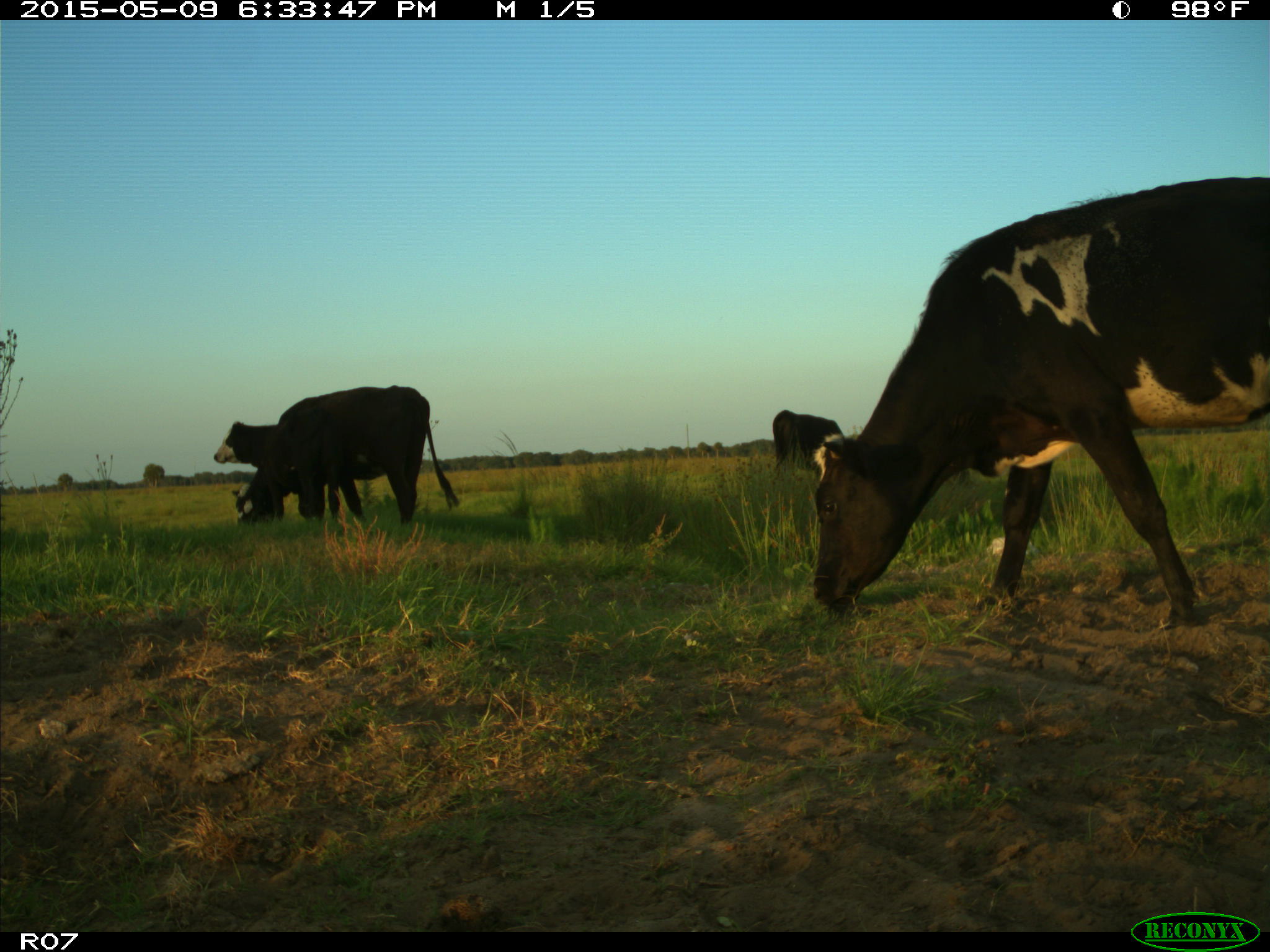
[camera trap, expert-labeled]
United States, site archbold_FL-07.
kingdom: Animalia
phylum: Chordata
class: Mammalia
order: Artiodactyla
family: Bovidae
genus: Bos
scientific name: Bos taurus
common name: domestic cow